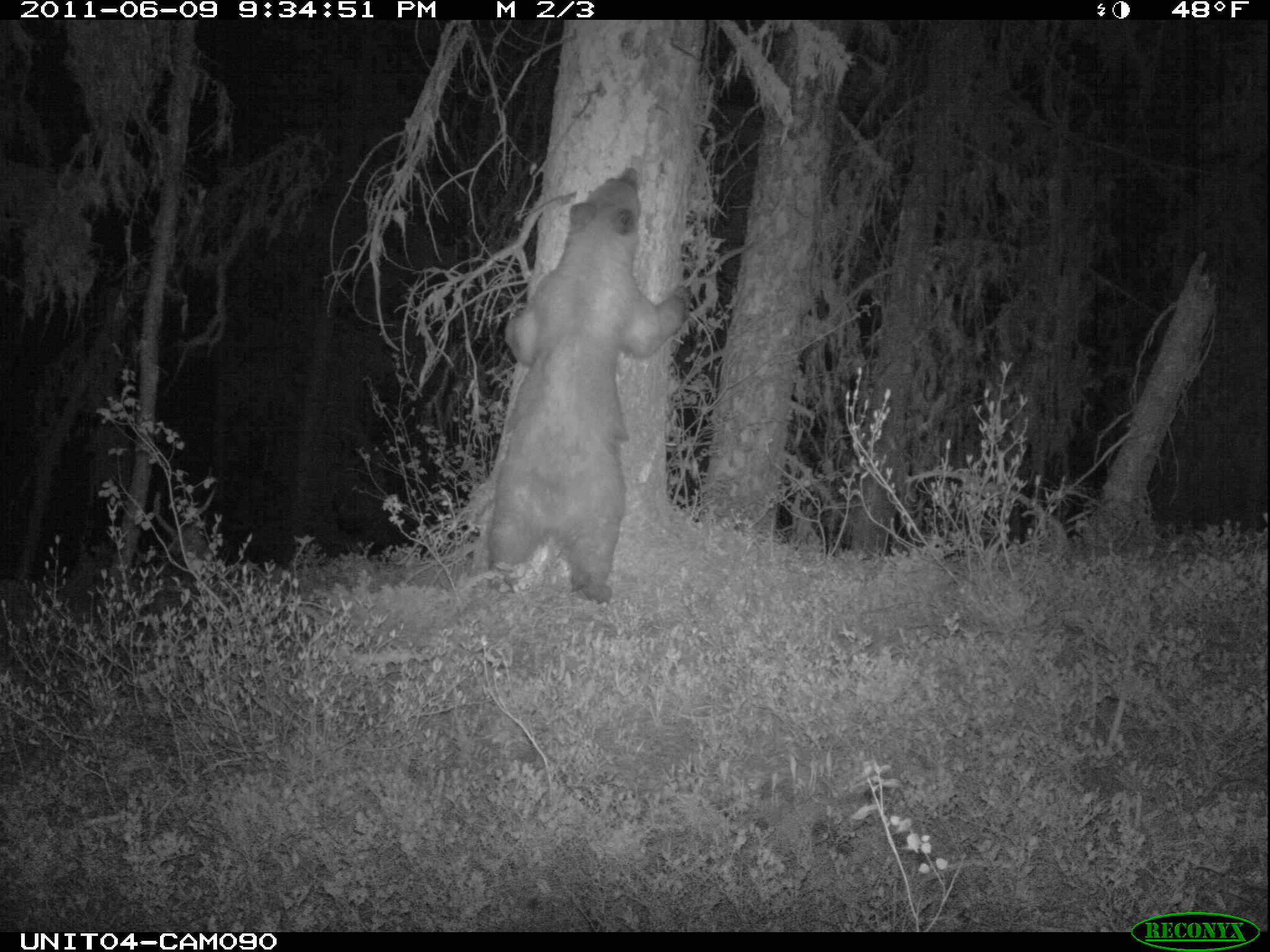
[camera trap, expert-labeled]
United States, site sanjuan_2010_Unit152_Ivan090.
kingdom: Animalia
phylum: Chordata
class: Mammalia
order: Carnivora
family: Ursidae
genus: Ursus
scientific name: Ursus americanus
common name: american black bear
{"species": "Ursus americanus (american black bear)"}